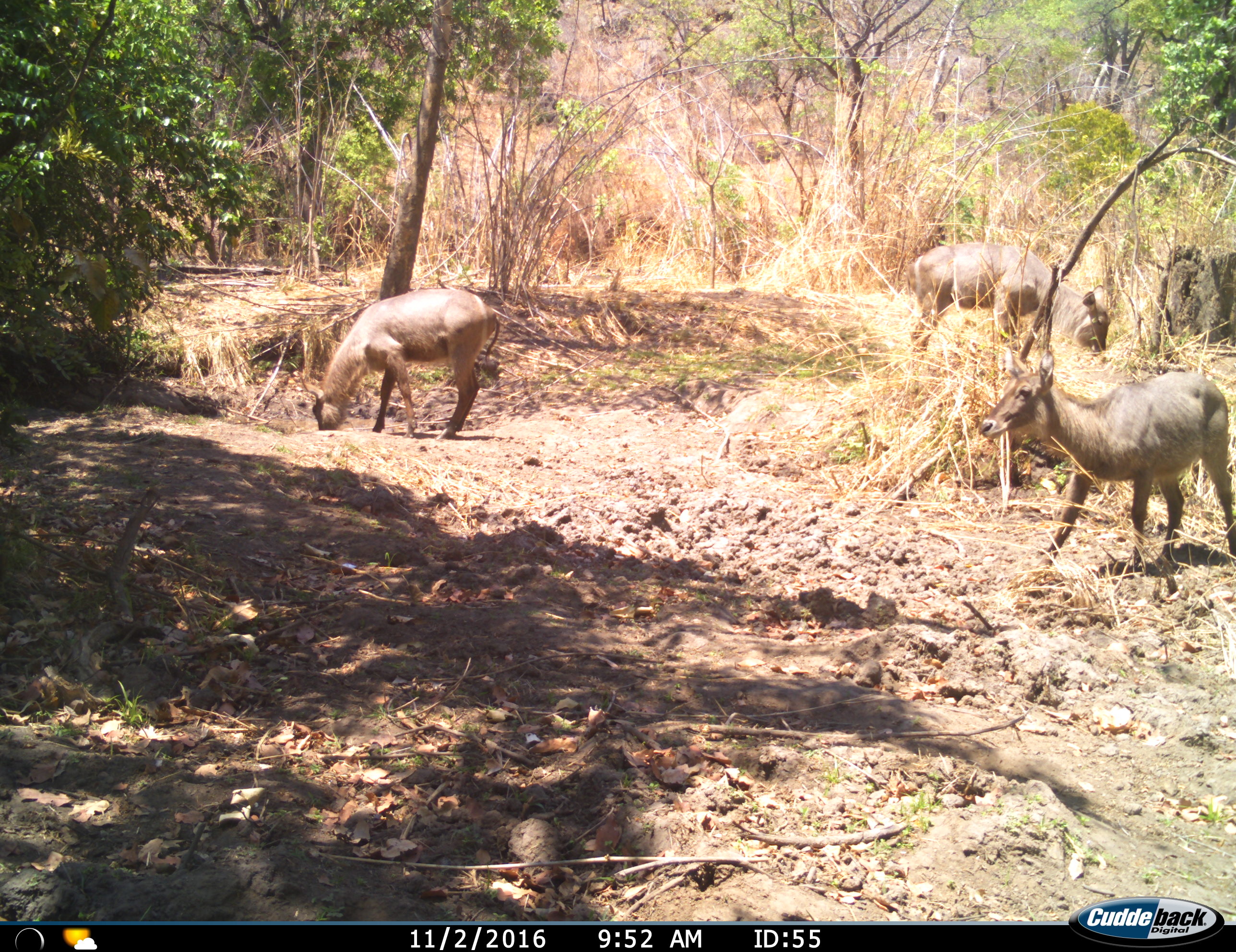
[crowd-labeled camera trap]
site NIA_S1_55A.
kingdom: Animalia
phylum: Chordata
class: Mammalia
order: Artiodactyla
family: Bovidae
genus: Kobus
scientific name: Kobus ellipsiprymnus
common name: waterbuck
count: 3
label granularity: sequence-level